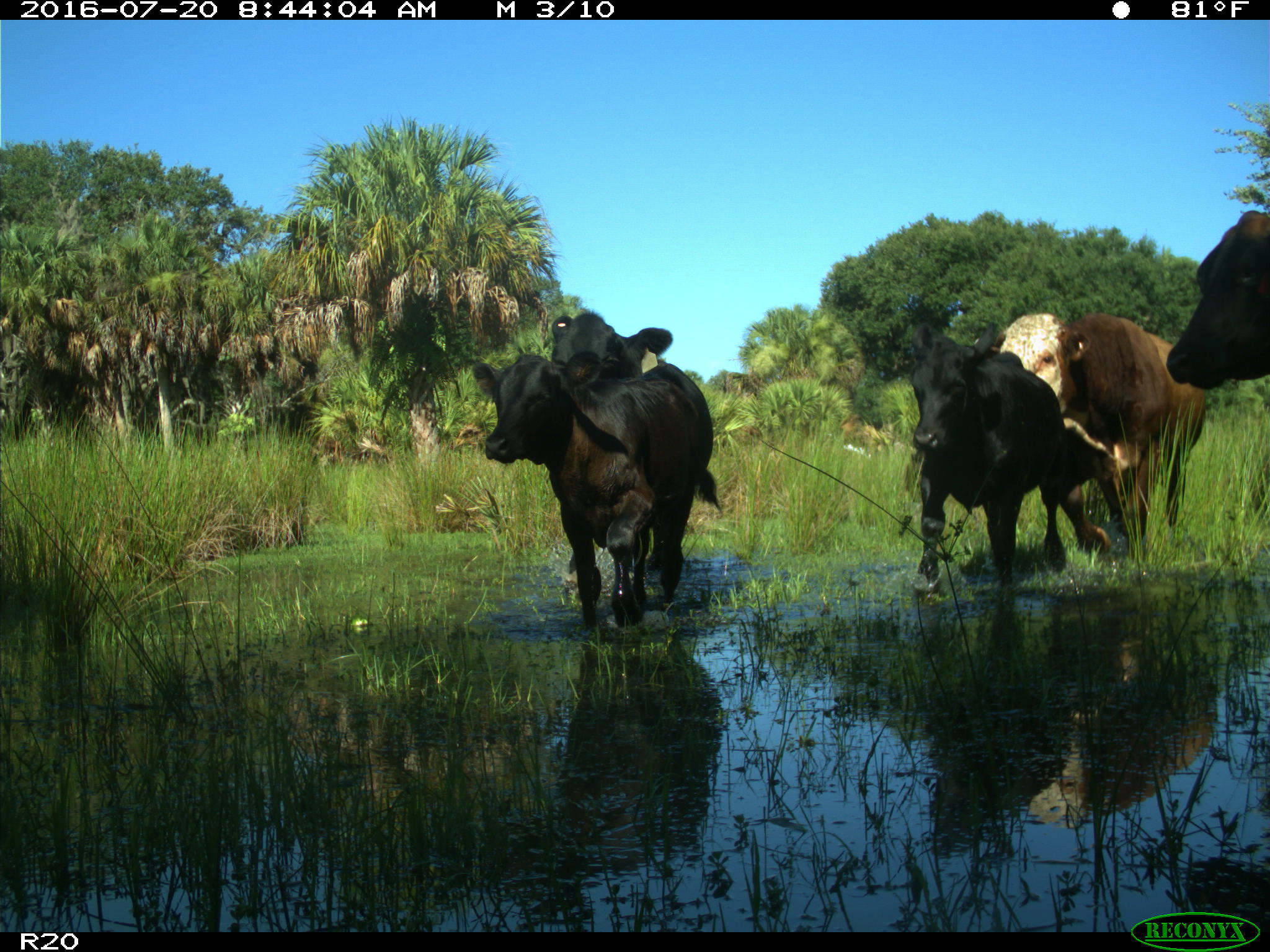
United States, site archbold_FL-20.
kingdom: Animalia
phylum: Chordata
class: Mammalia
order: Artiodactyla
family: Bovidae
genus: Bos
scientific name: Bos taurus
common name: domestic cow